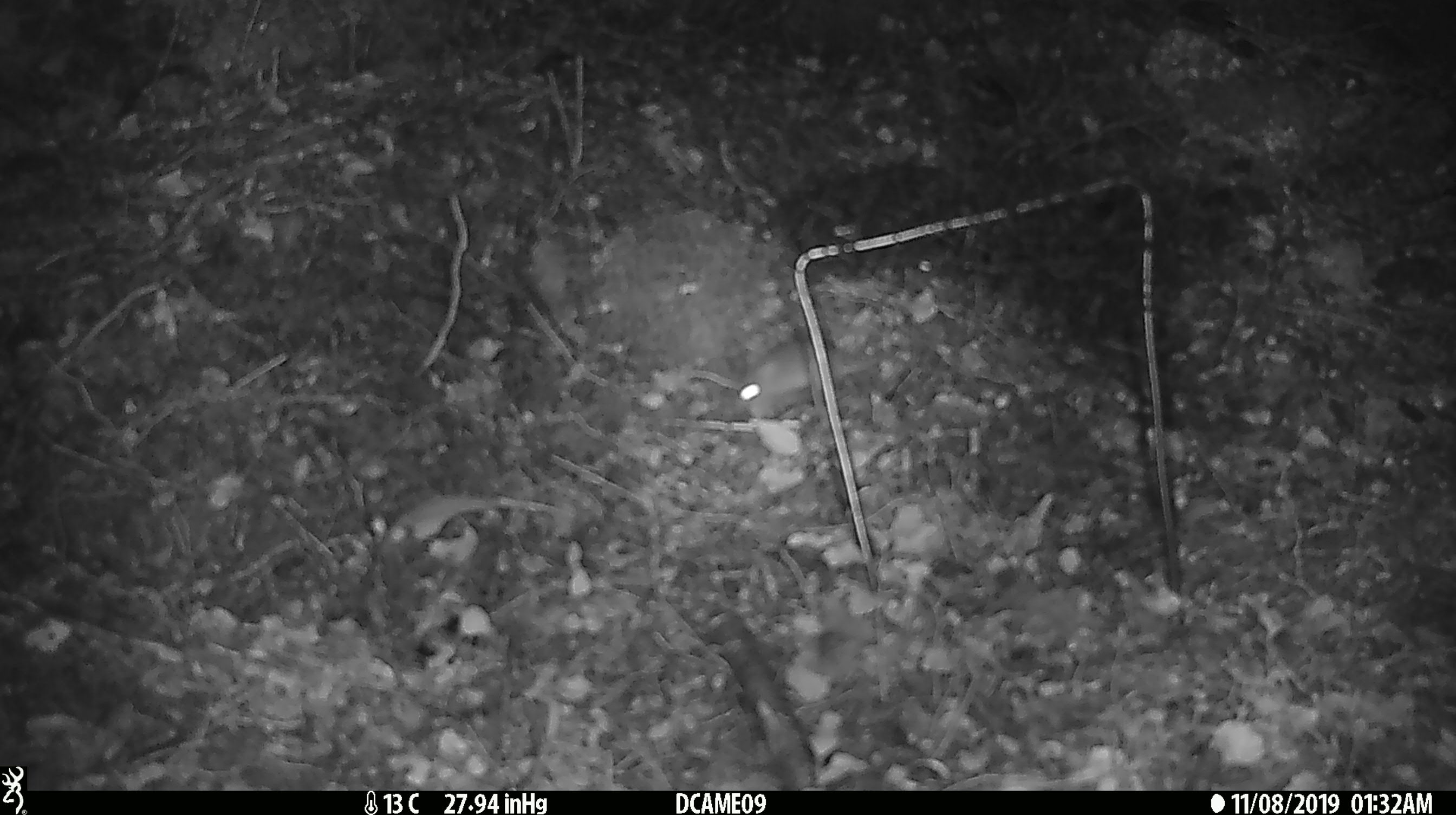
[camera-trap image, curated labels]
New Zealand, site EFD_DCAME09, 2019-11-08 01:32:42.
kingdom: Animalia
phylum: Chordata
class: Mammalia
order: Rodentia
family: Muridae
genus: Mus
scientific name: Mus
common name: mouse